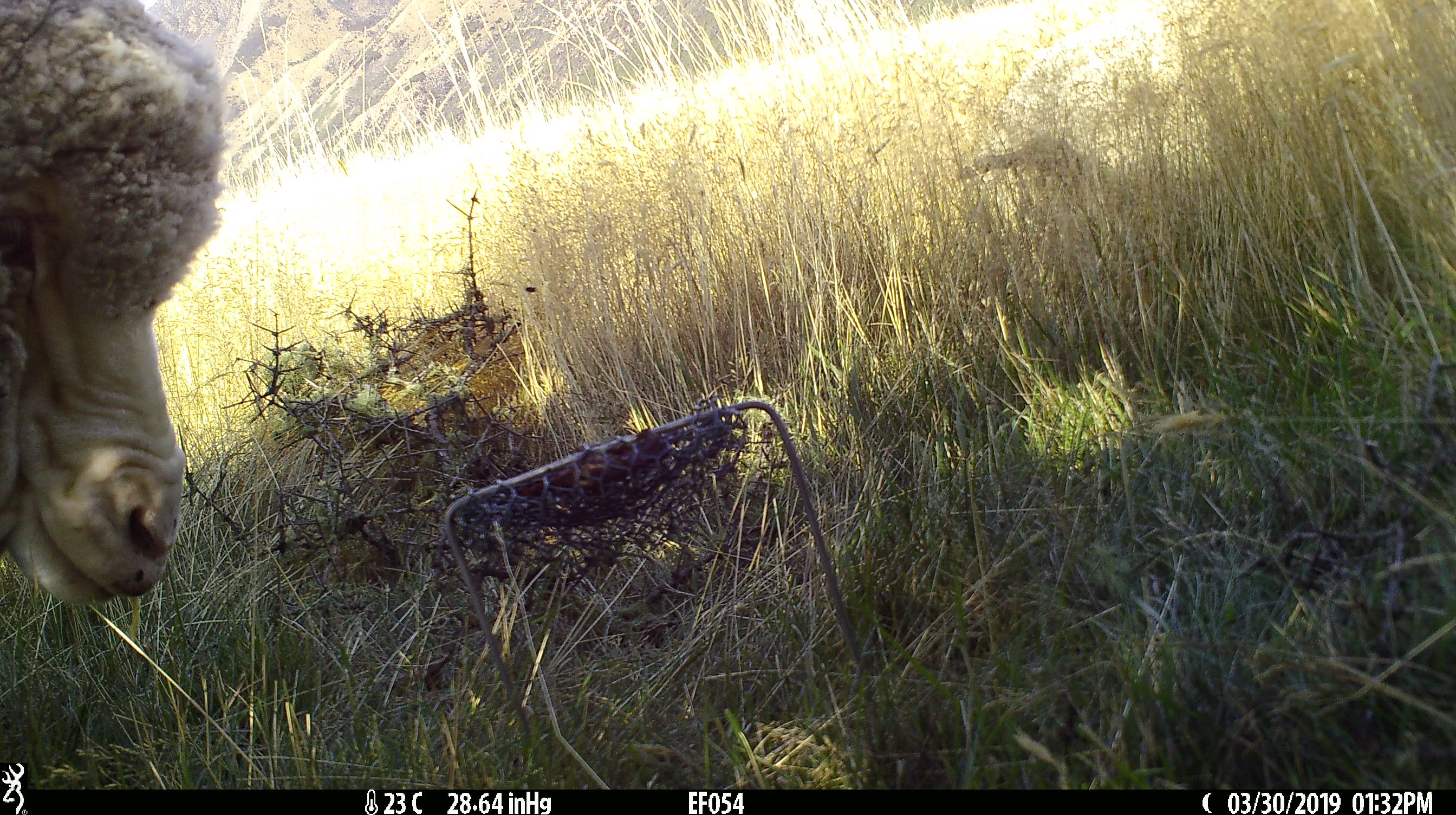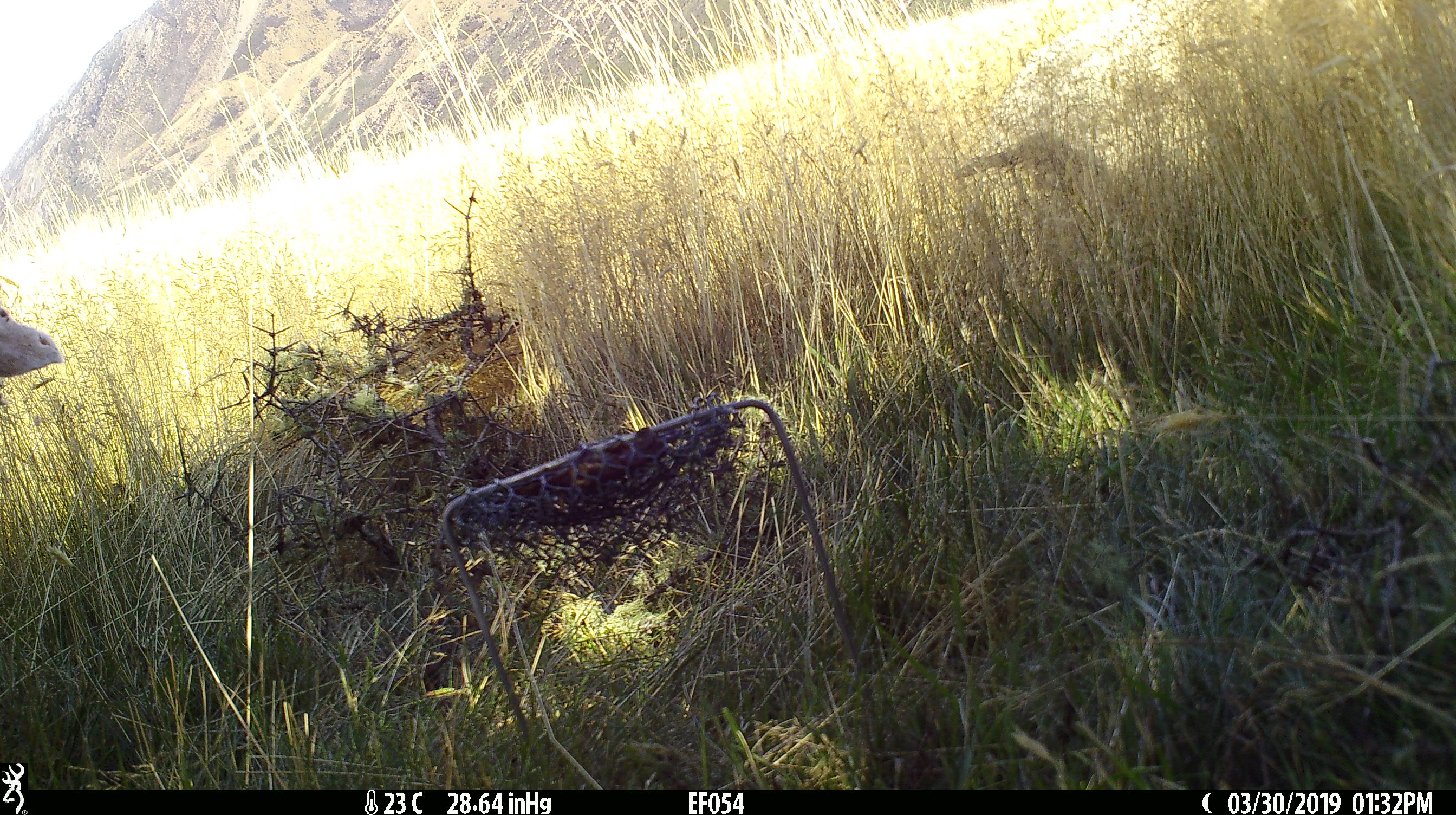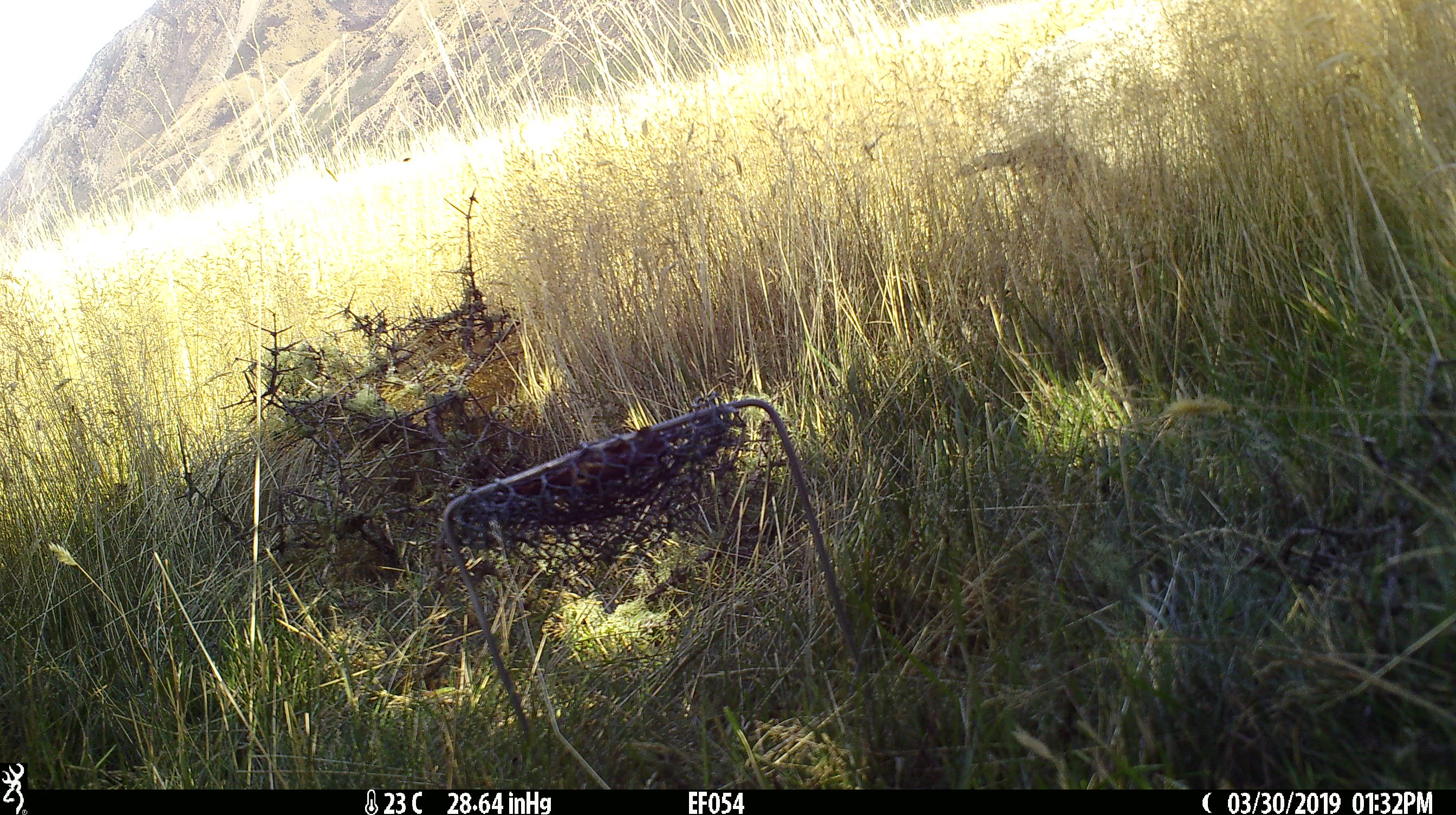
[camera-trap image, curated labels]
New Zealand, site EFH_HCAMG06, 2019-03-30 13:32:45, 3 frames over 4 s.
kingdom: Animalia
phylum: Chordata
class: Mammalia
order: Artiodactyla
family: Bovidae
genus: Ovis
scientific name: Ovis aries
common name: domestic sheep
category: sheep